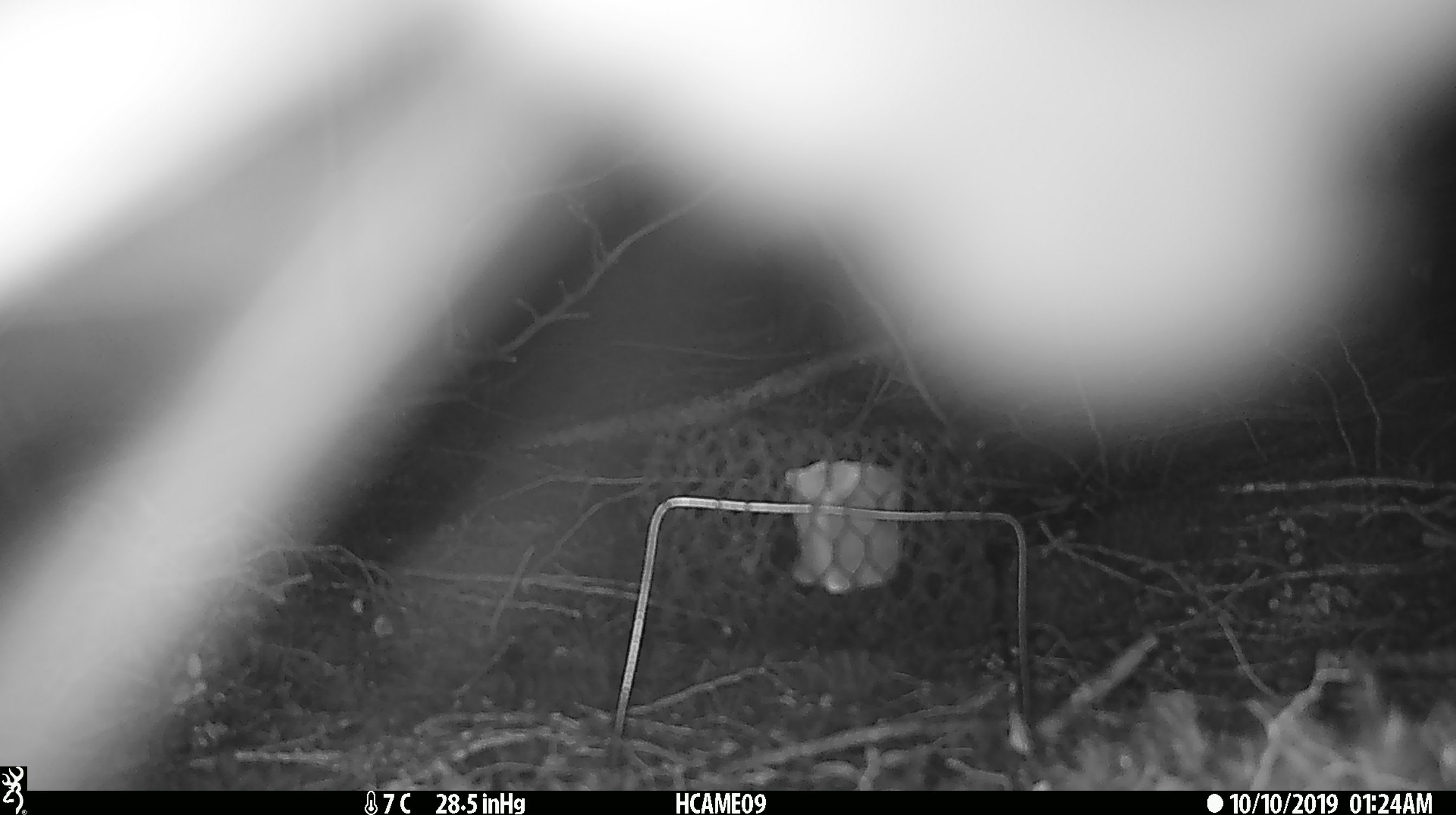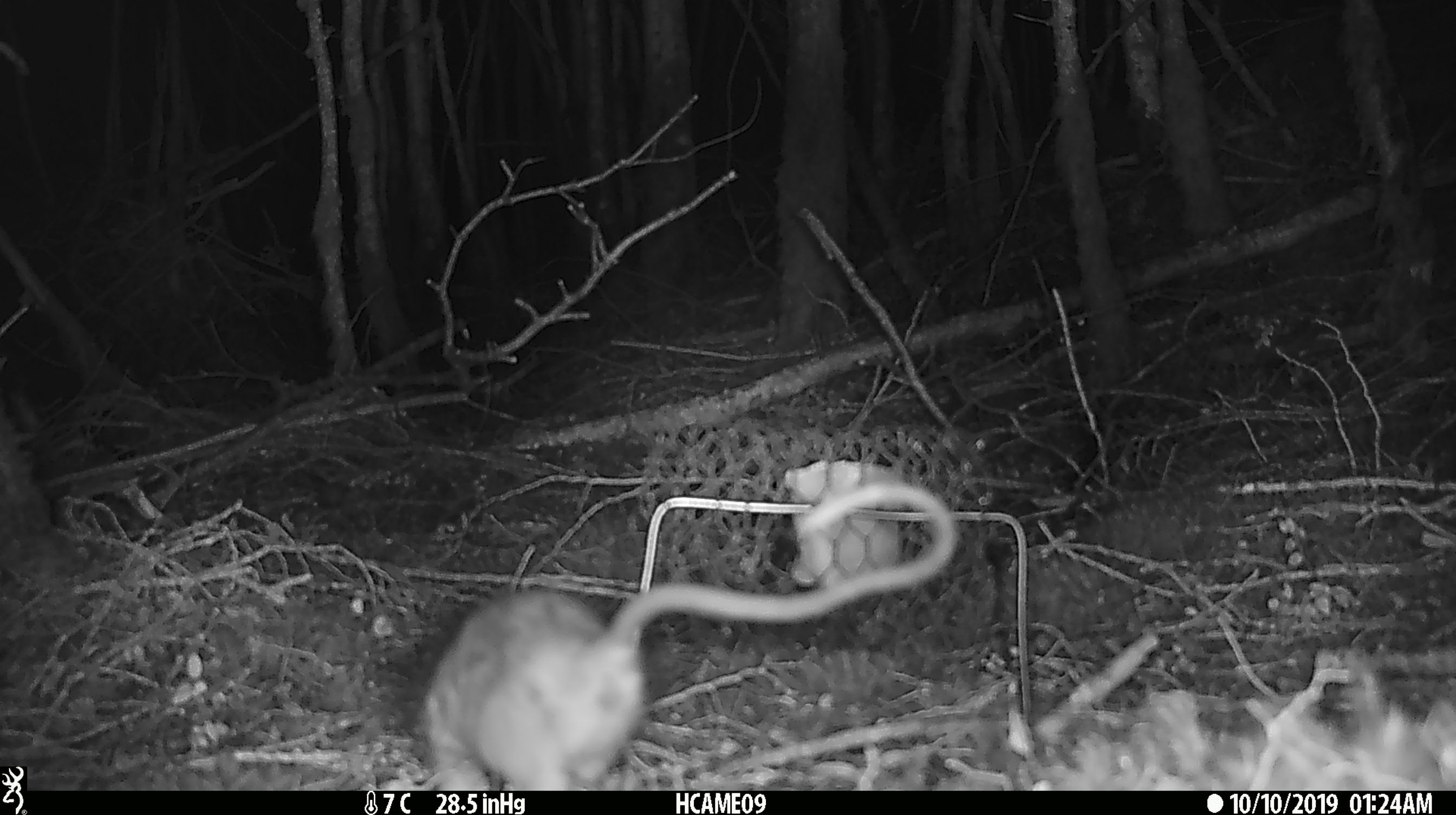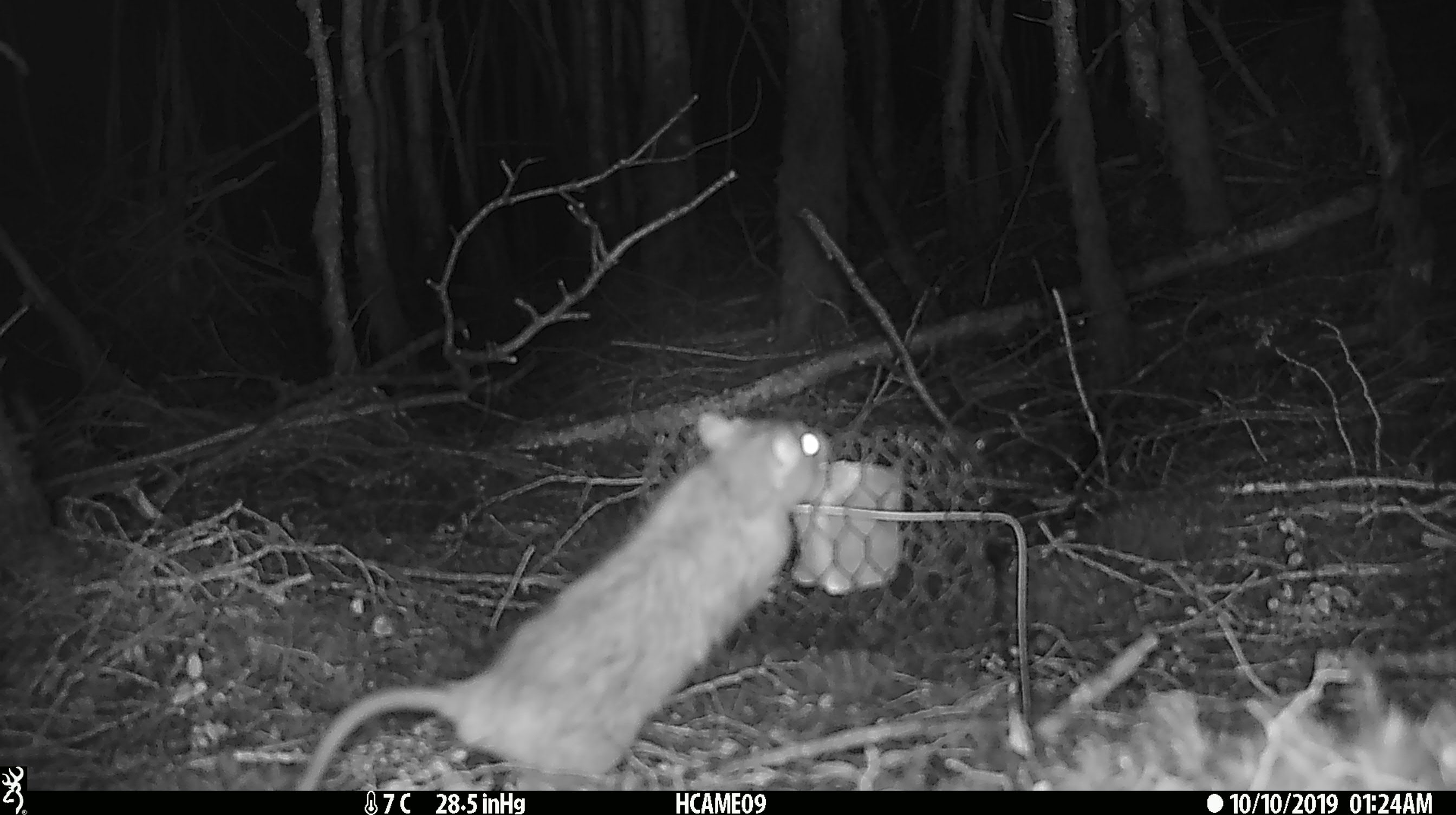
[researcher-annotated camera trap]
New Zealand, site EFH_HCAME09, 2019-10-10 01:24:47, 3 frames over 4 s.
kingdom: Animalia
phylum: Chordata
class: Mammalia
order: Rodentia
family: Muridae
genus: Rattus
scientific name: Rattus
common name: rat